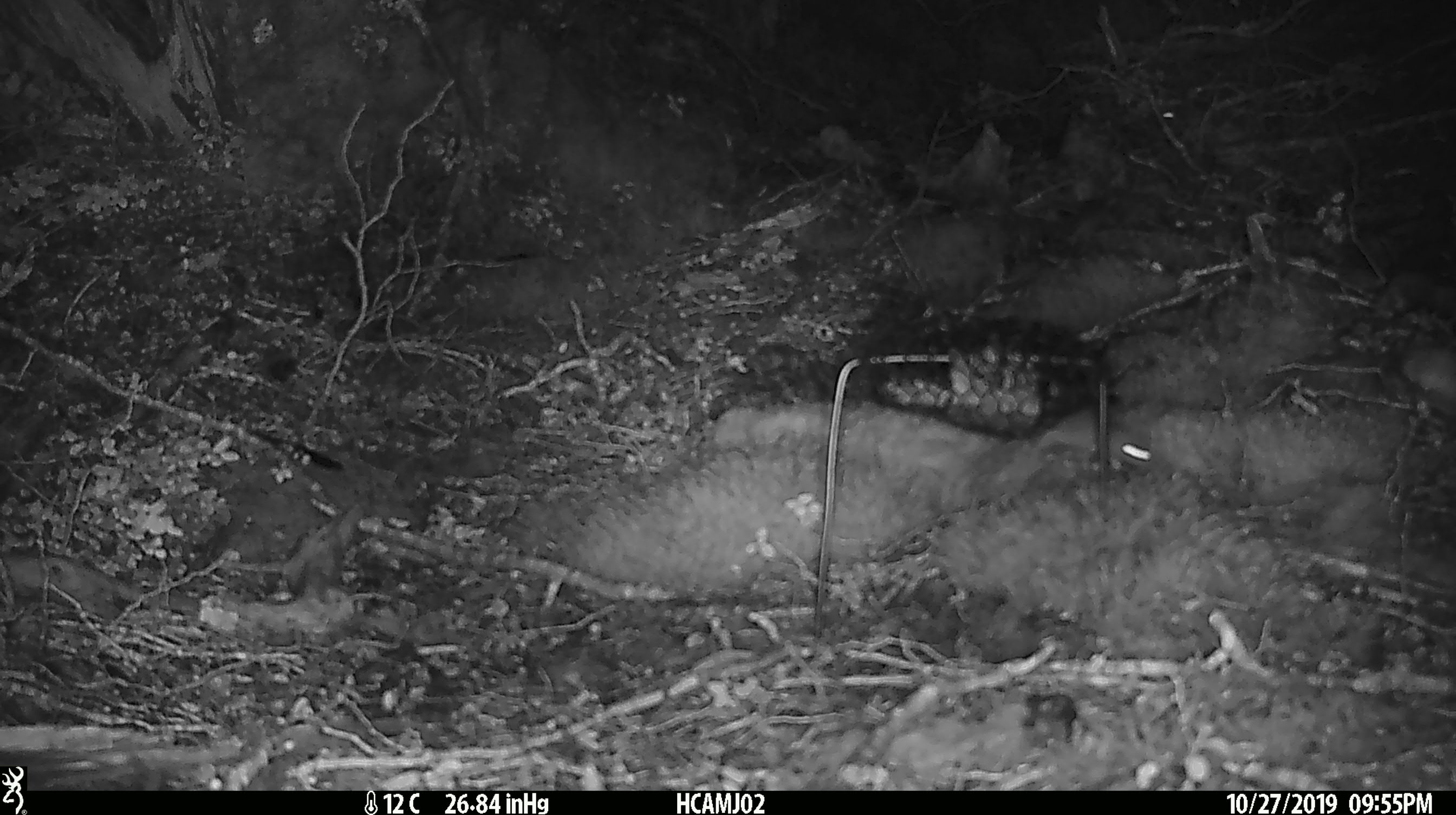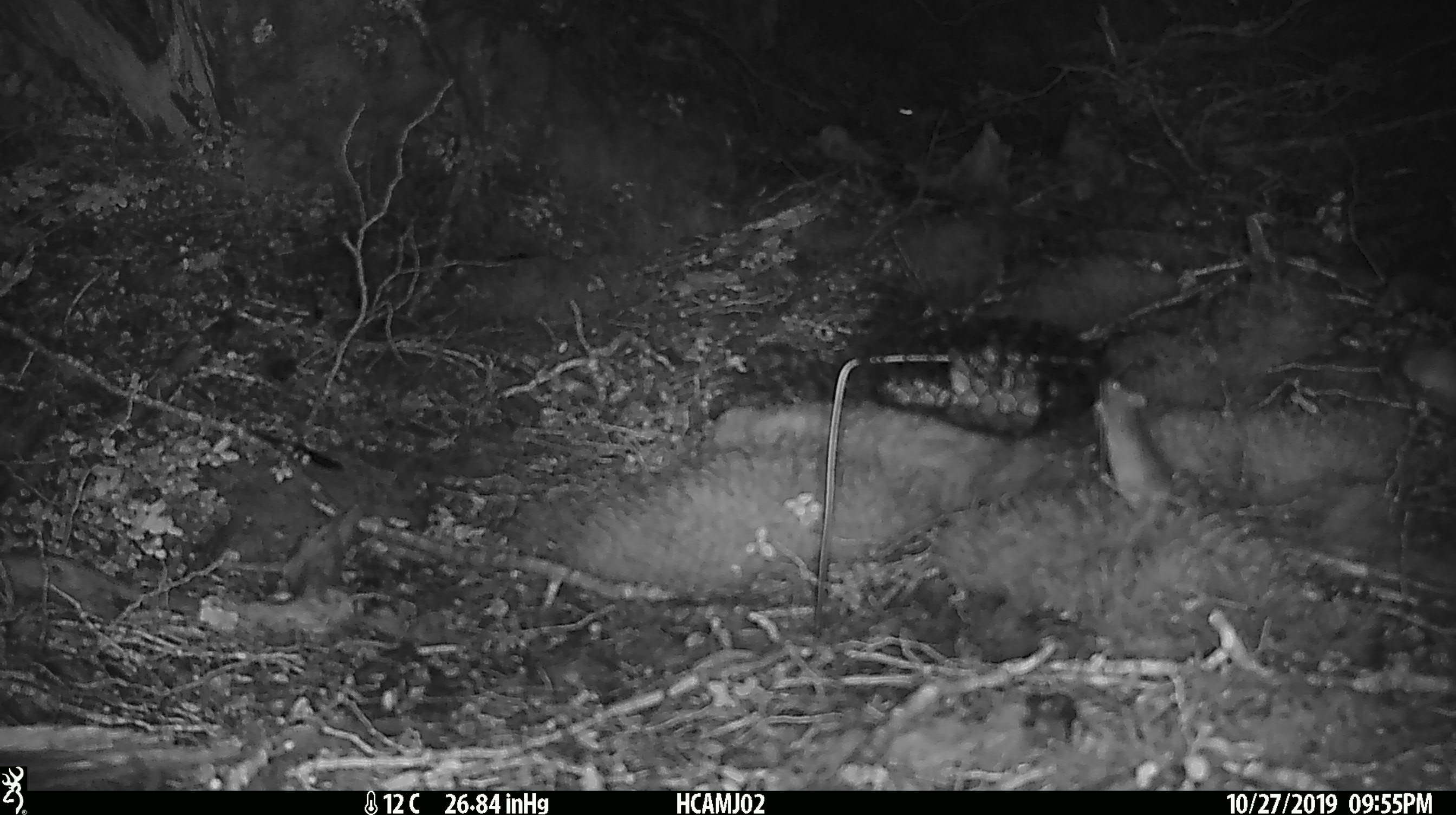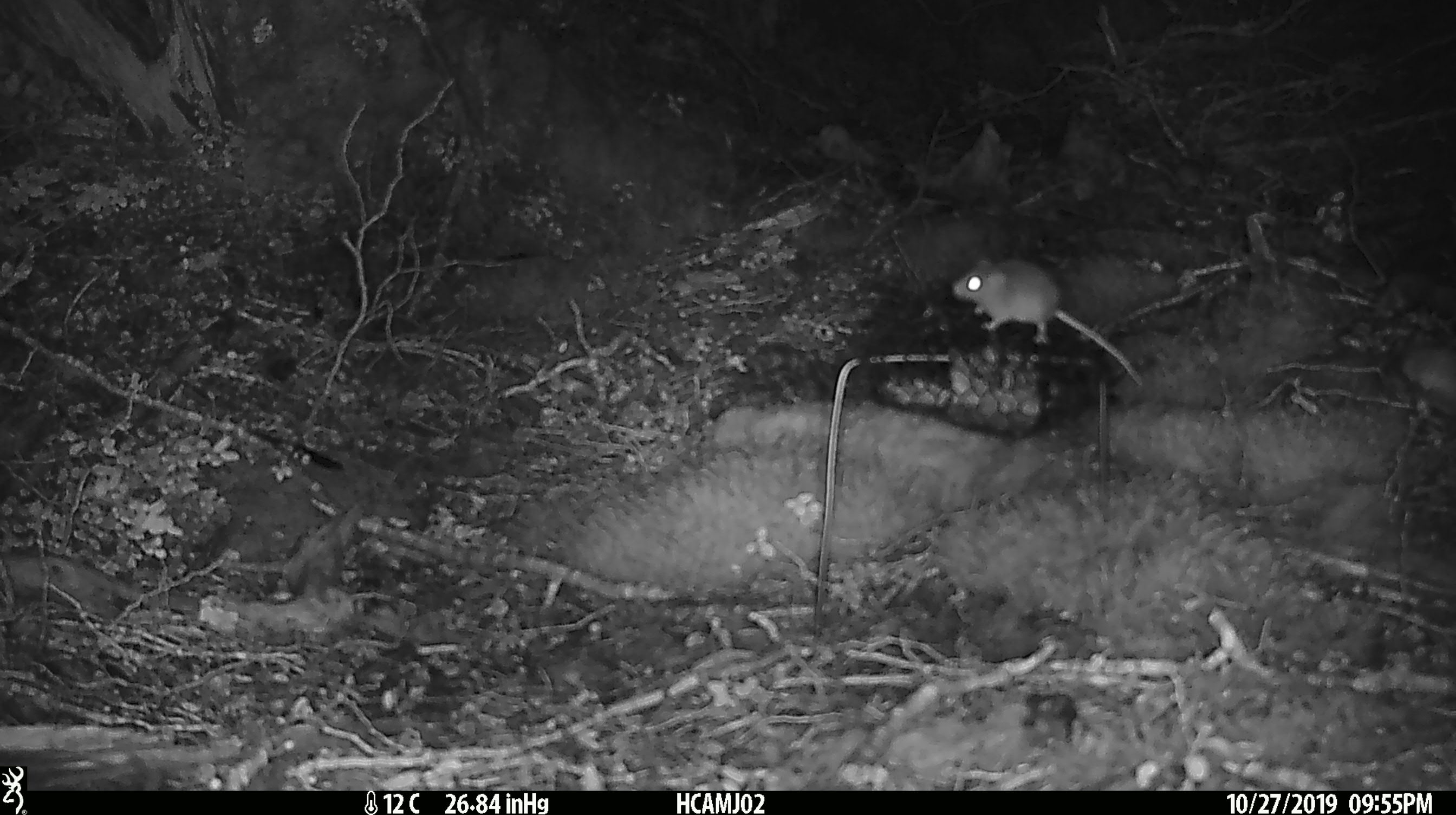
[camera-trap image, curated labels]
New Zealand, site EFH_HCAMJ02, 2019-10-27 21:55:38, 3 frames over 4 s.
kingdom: Animalia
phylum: Chordata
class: Mammalia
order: Rodentia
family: Muridae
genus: Mus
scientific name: Mus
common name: mouse